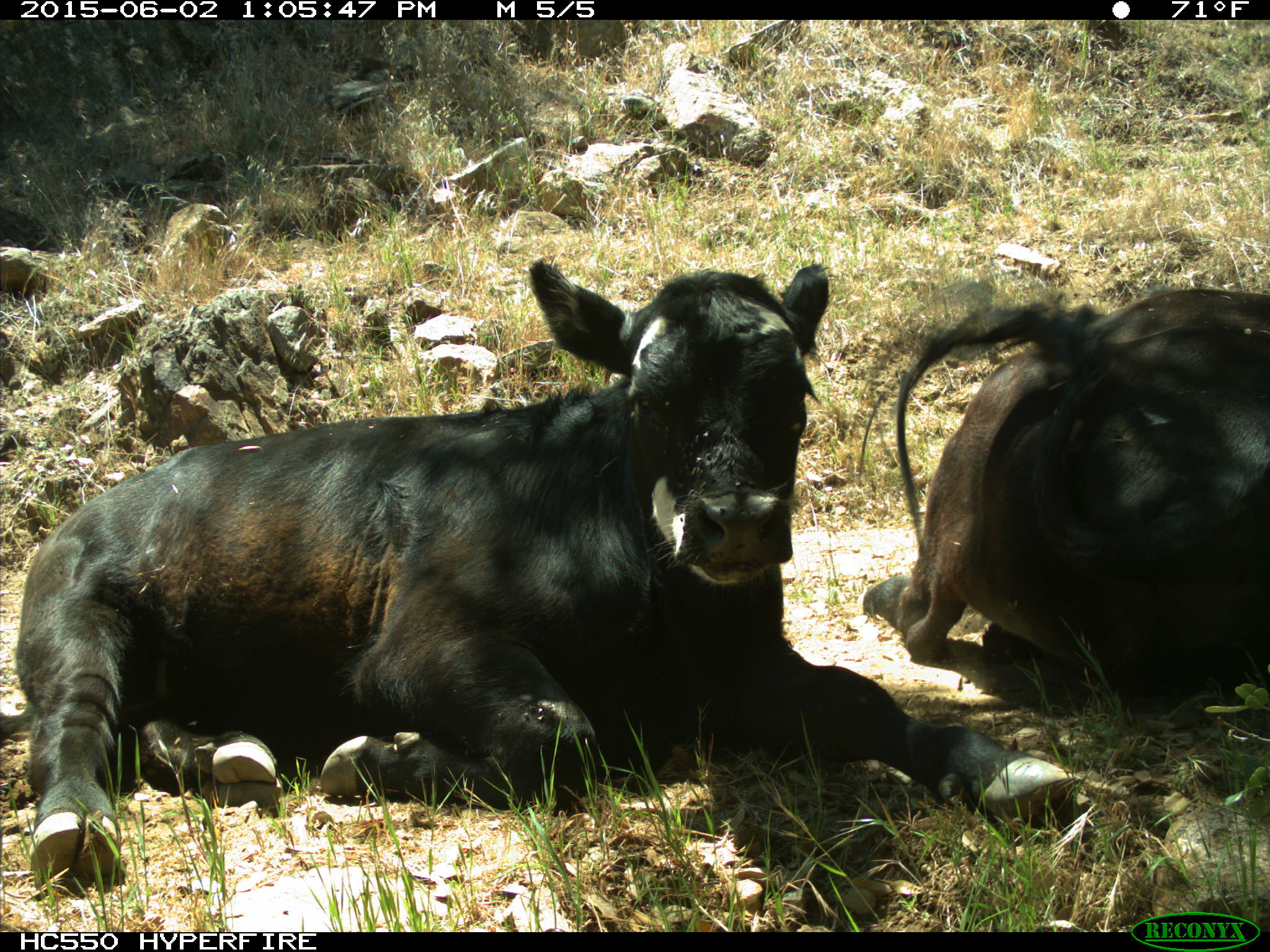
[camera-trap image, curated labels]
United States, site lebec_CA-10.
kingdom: Animalia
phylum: Chordata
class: Mammalia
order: Artiodactyla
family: Bovidae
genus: Bos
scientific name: Bos taurus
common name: domestic cow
Bos taurus (domestic cow).